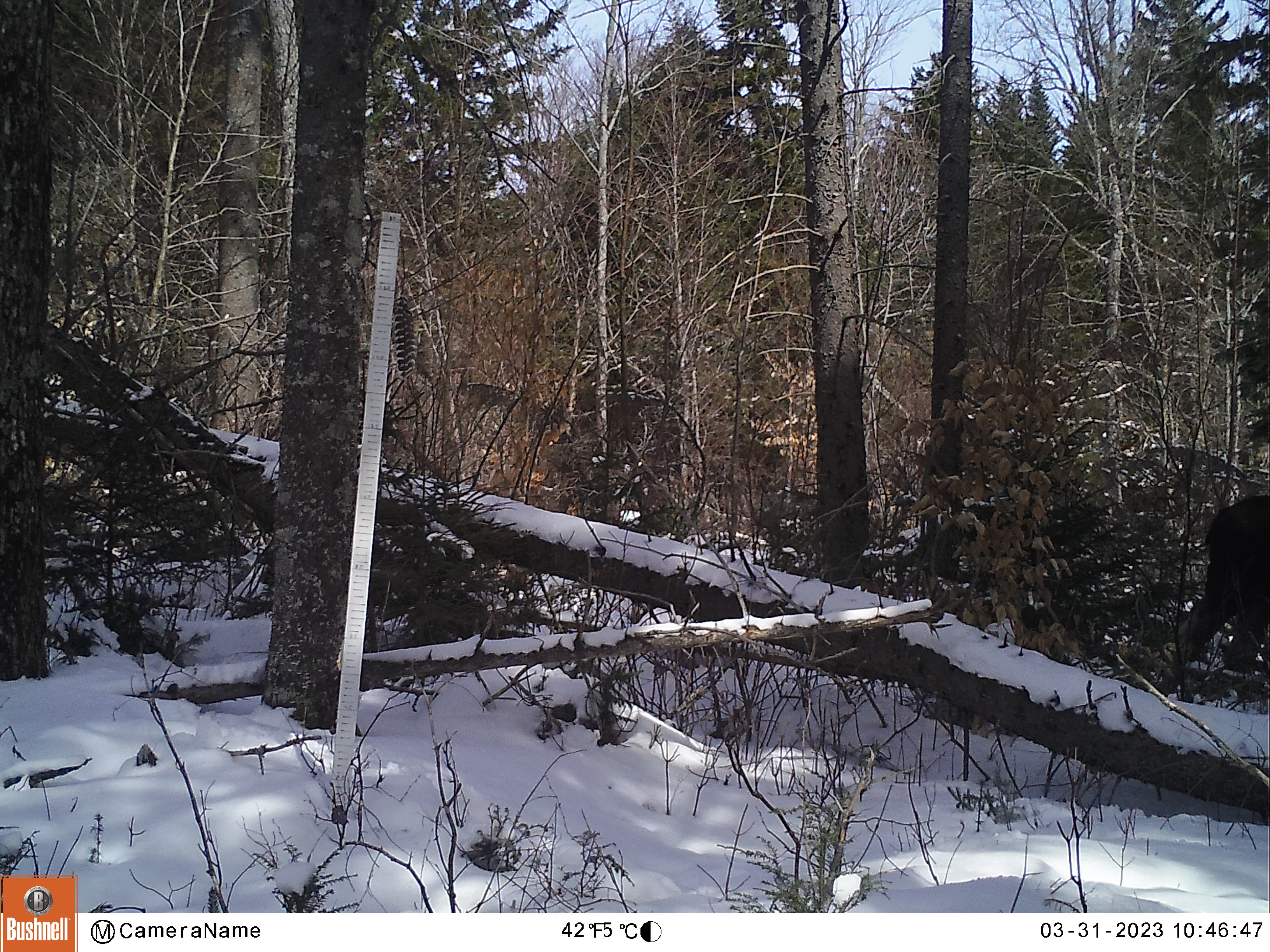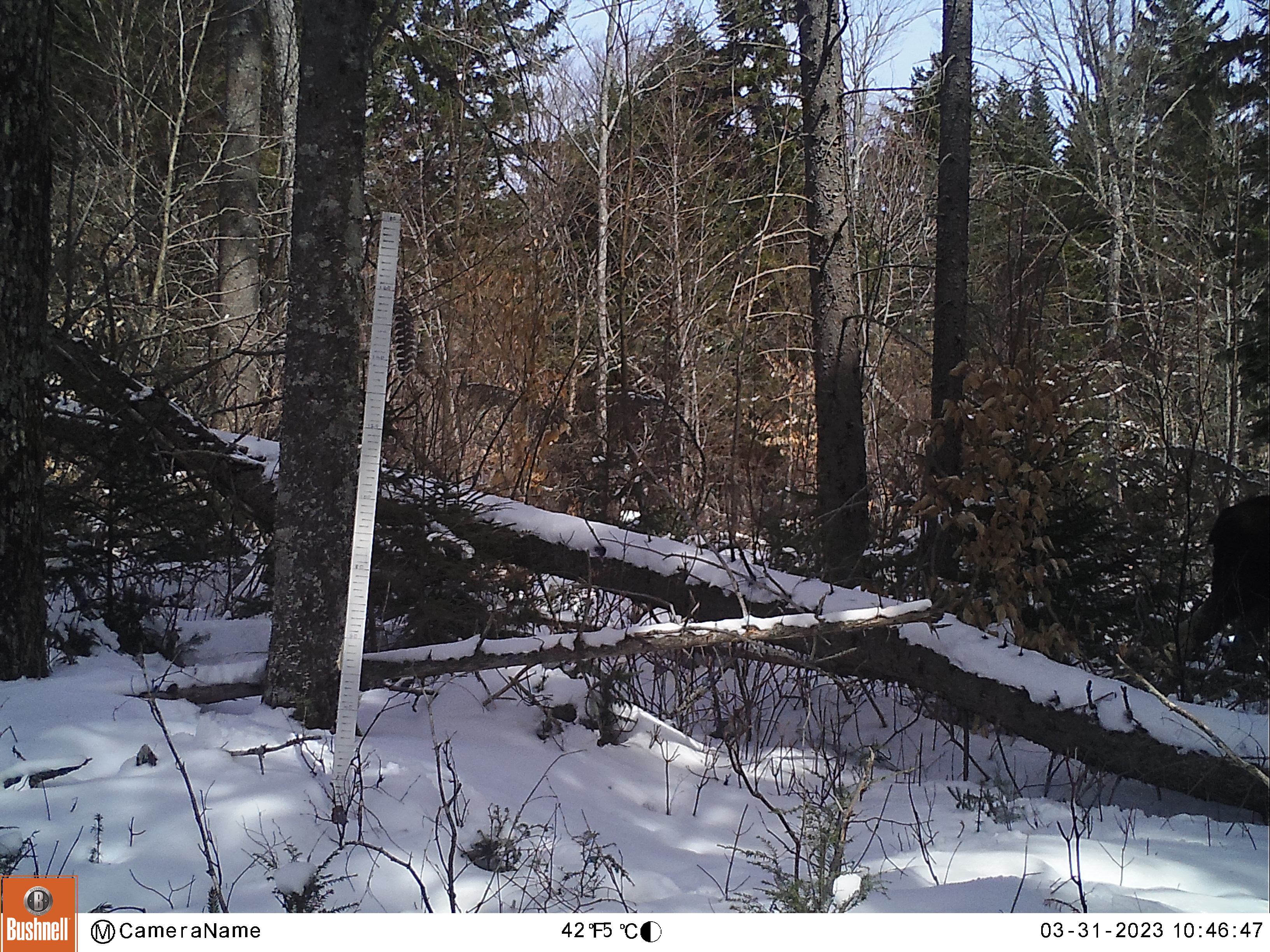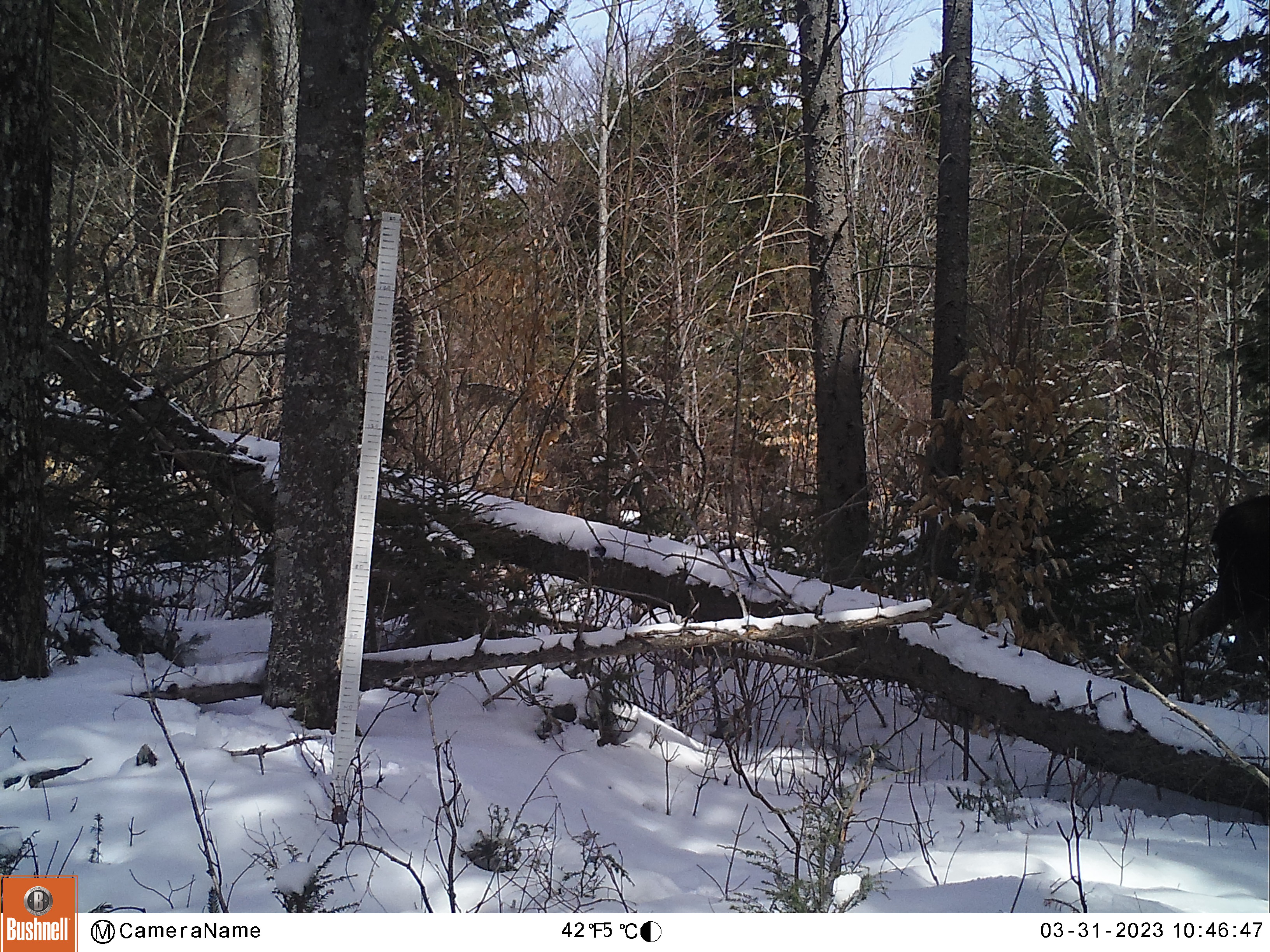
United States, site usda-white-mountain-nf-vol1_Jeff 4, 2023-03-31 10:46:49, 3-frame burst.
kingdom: Animalia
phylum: Chordata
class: Mammalia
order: Artiodactyla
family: Cervidae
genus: Alces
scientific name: Alces alces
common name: moose